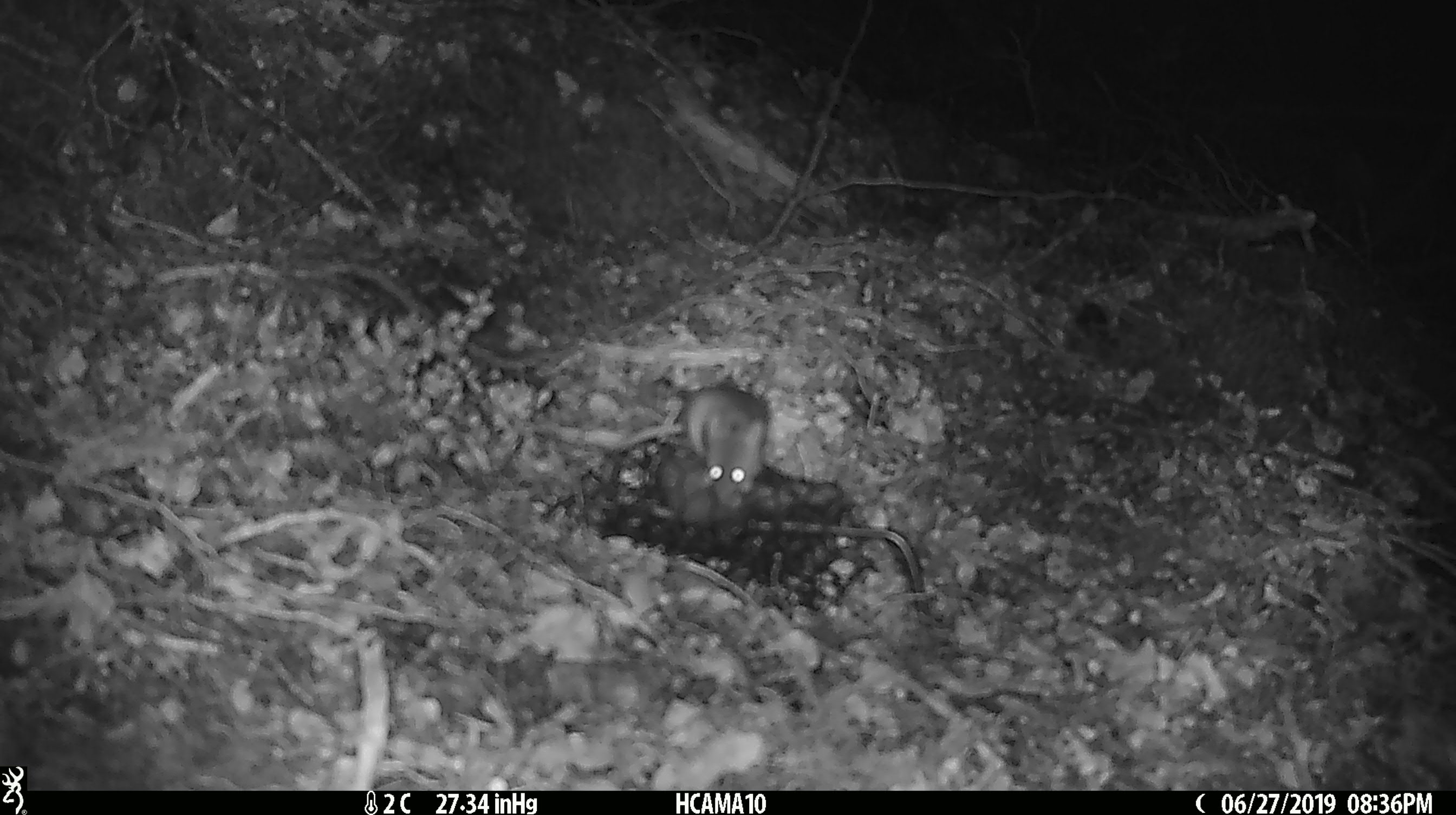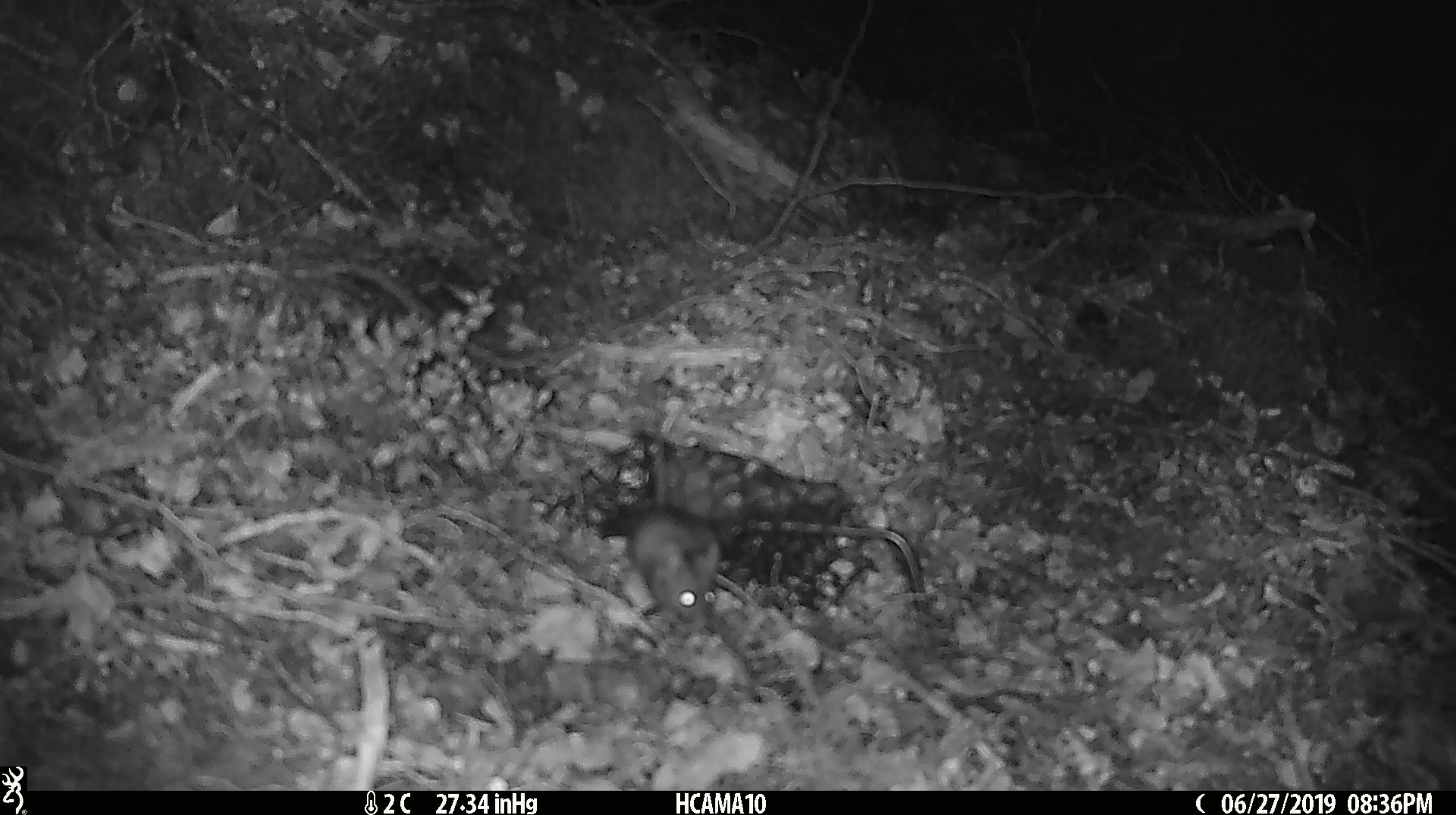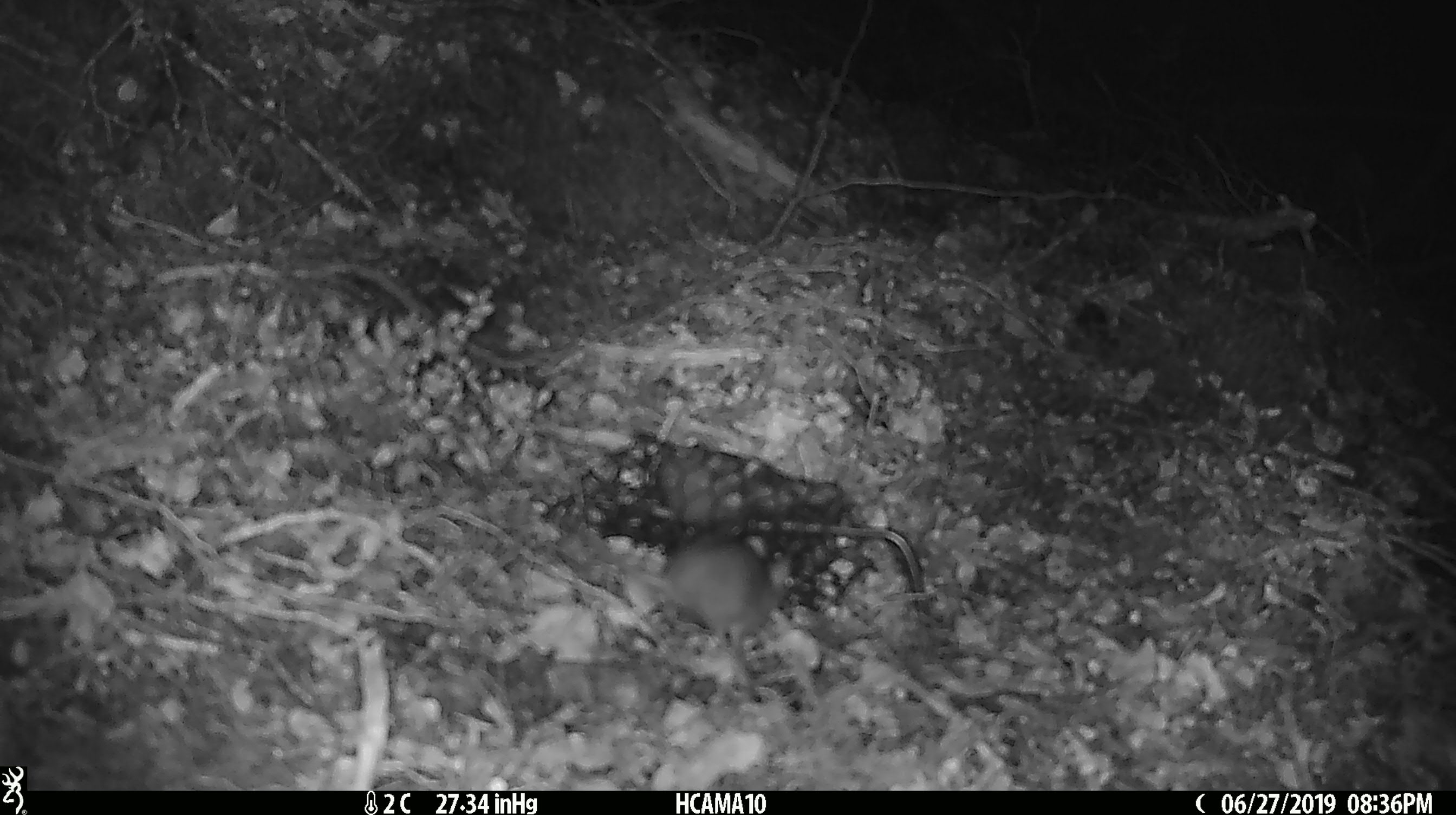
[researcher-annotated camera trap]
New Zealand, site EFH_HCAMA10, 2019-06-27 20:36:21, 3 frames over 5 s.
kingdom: Animalia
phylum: Chordata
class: Mammalia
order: Rodentia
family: Muridae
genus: Mus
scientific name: Mus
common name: mouse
Mouse (Mus).